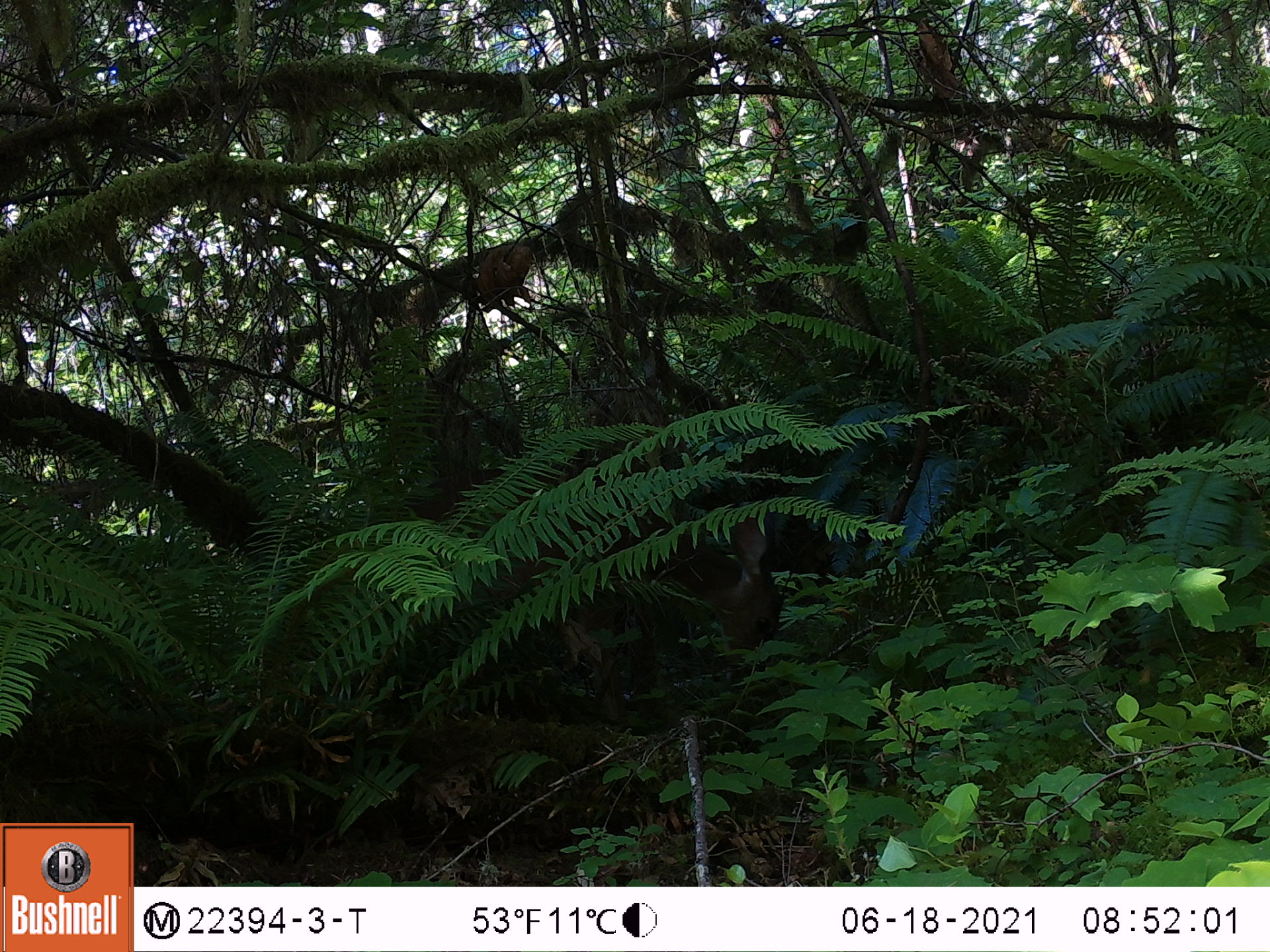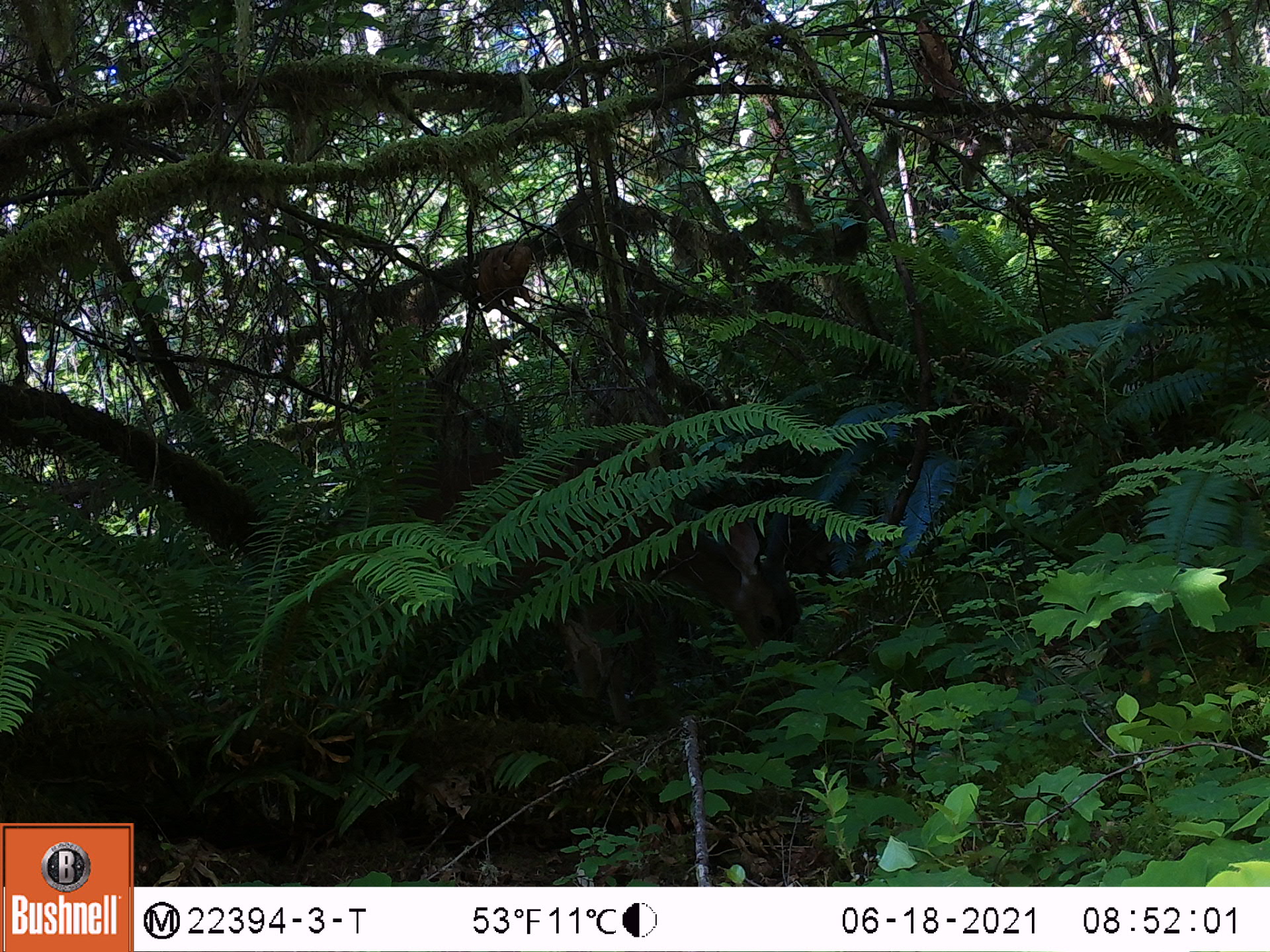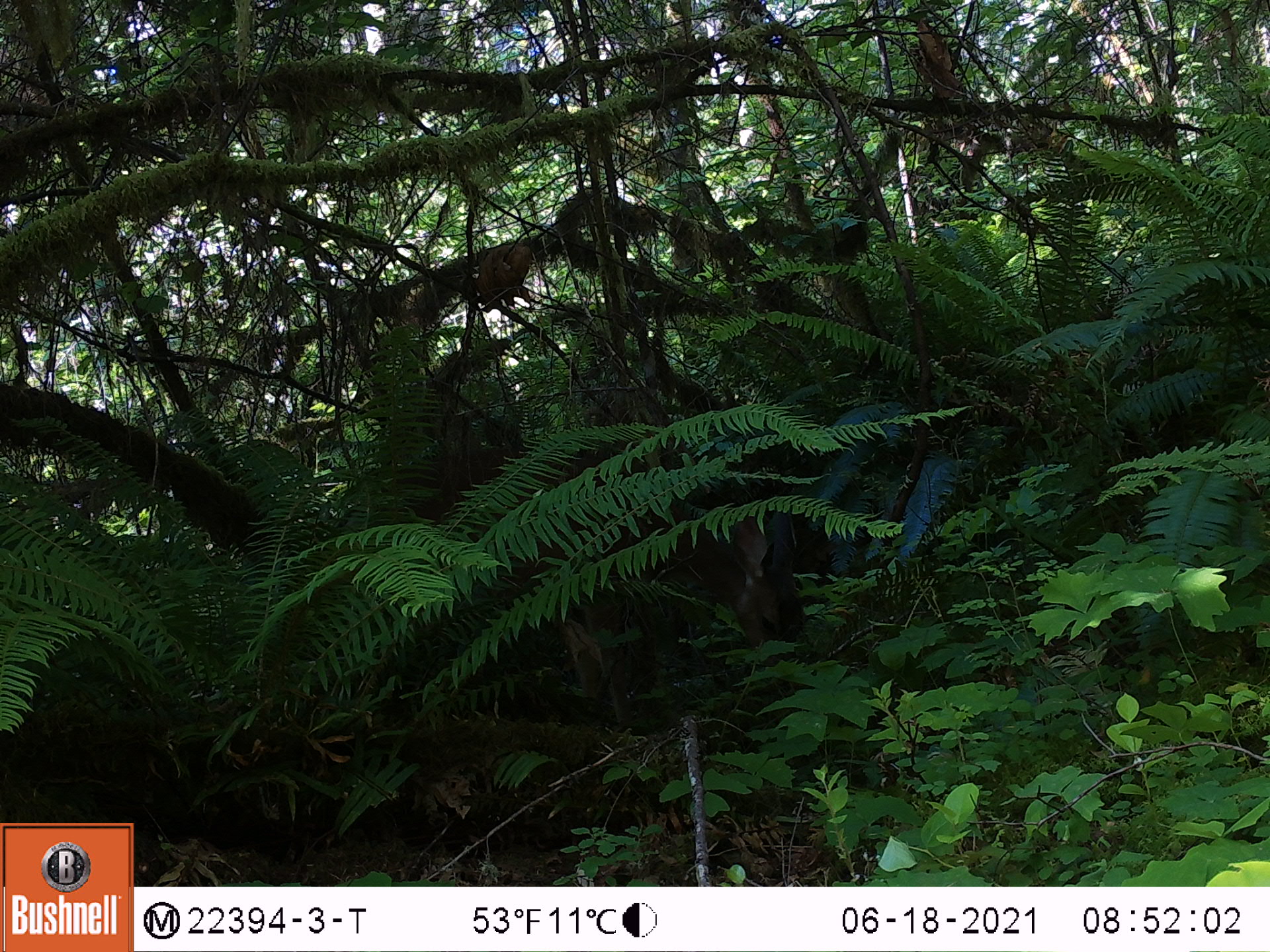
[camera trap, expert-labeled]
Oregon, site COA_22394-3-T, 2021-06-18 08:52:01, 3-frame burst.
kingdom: Animalia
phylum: Chordata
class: Mammalia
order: Artiodactyla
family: Cervidae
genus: Odocoileus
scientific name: Odocoileus hemionus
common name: black-tailed deer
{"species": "black-tailed deer (Odocoileus hemionus)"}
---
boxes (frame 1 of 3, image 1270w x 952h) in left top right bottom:
black-tailed deer: 324 399 843 720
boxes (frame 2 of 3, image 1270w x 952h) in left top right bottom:
black-tailed deer: 311 396 837 759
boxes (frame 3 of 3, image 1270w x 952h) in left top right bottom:
black-tailed deer: 355 402 848 762